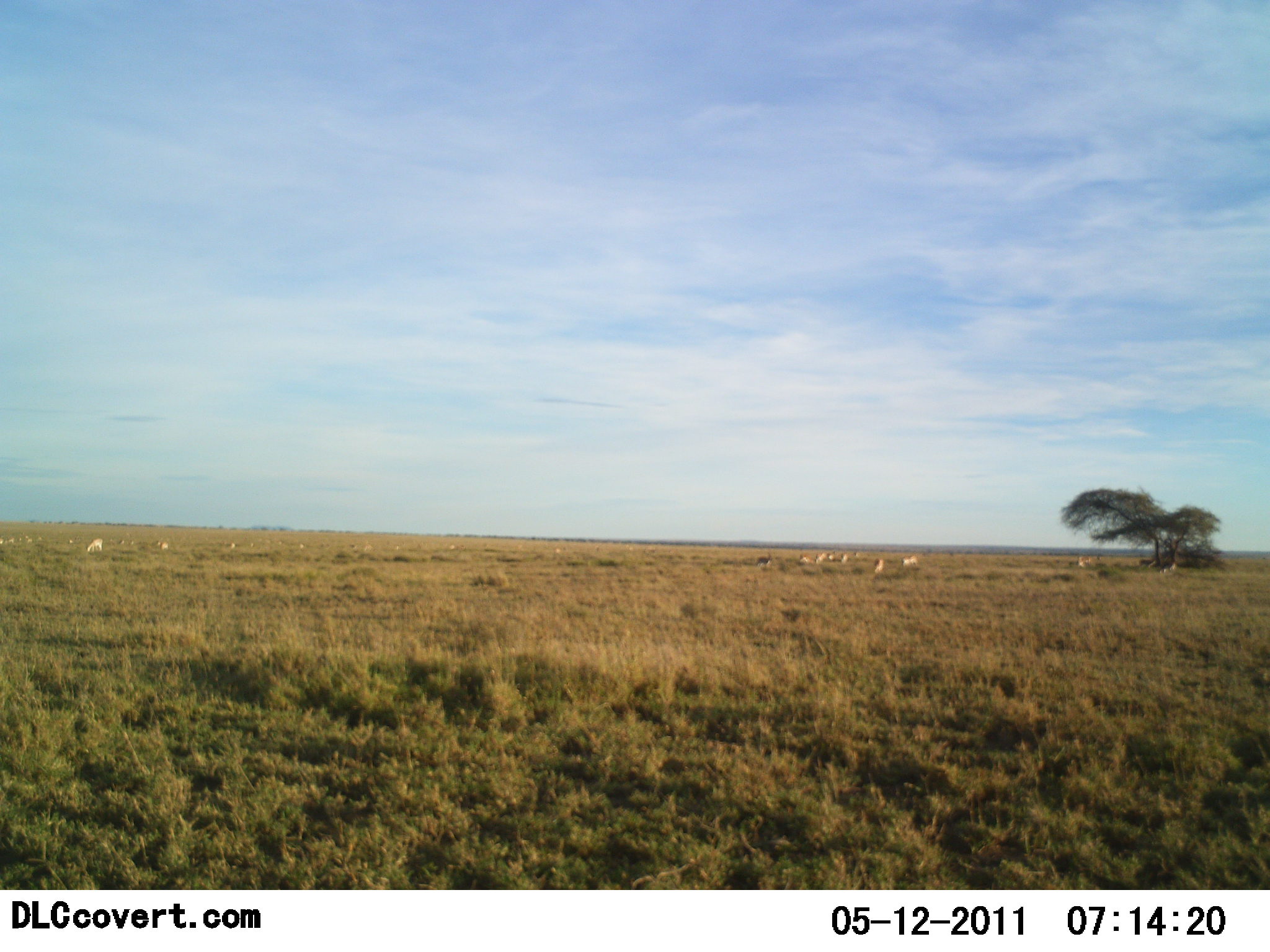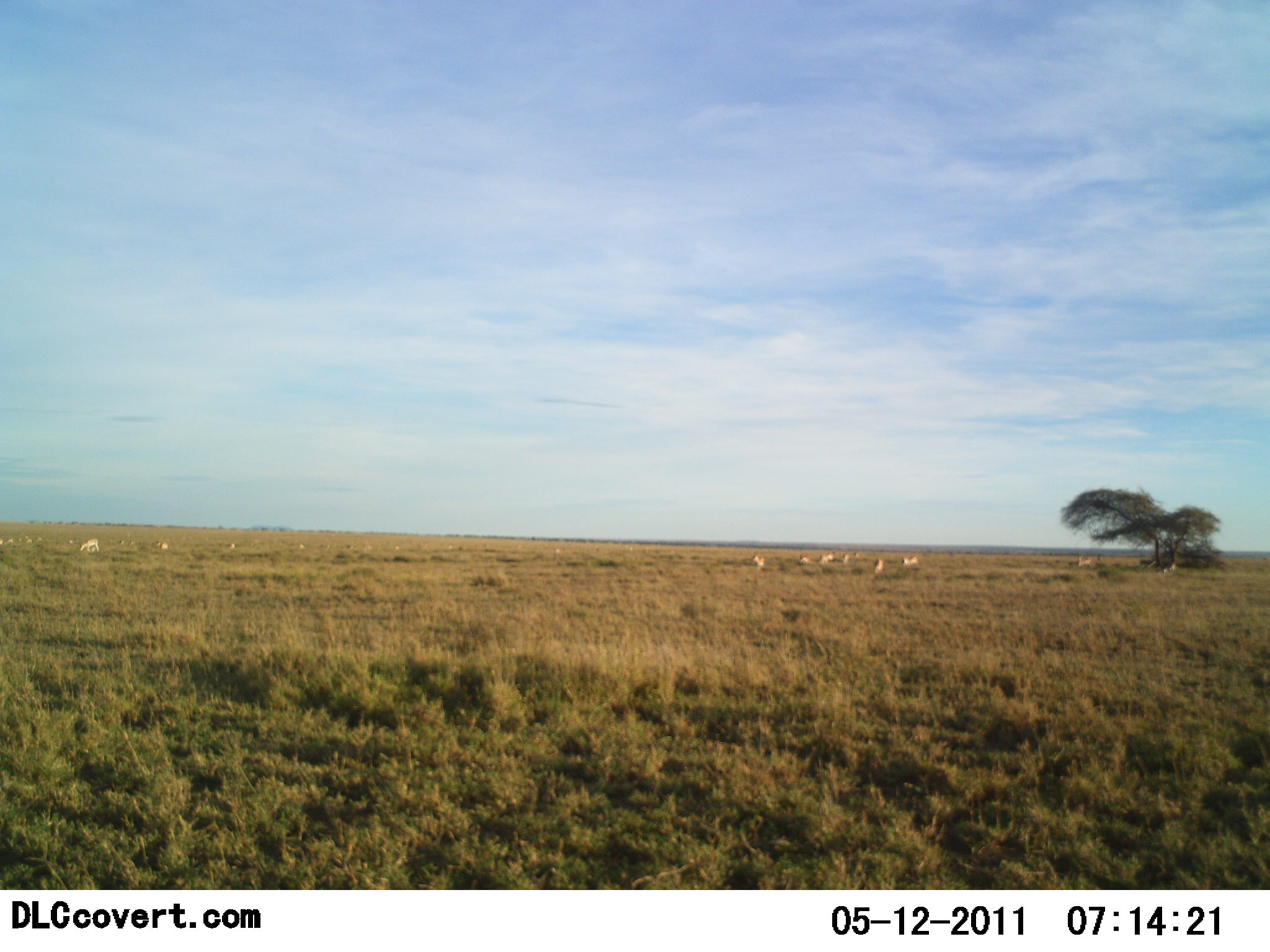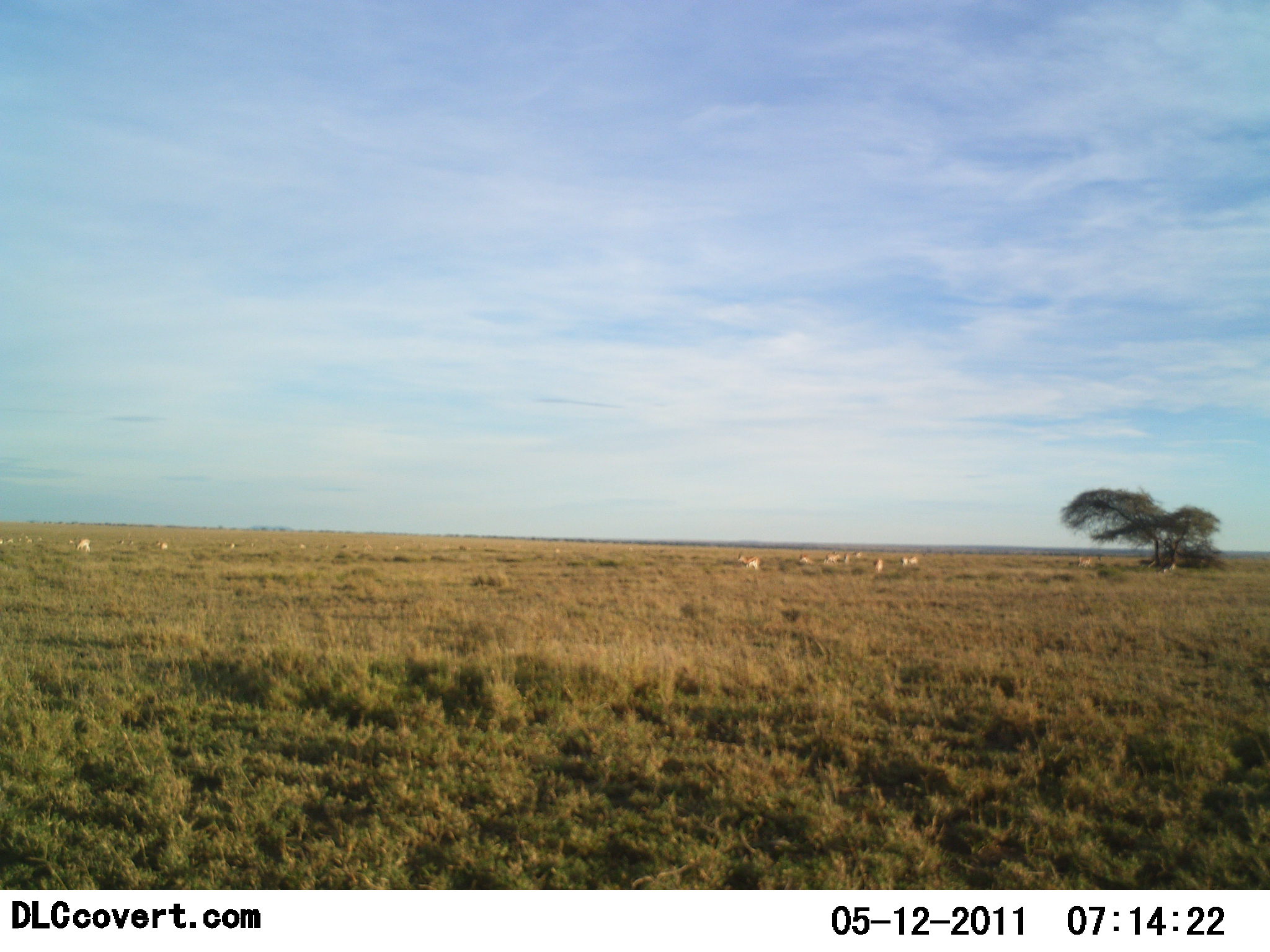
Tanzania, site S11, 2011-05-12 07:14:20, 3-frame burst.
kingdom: Animalia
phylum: Chordata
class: Mammalia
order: Artiodactyla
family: Bovidae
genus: Nanger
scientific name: Nanger granti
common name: grant's gazelle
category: gazellegrants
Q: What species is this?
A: Gazellegrants (grant's gazelle) (Nanger granti).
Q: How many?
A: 10.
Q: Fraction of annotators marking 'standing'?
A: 73%.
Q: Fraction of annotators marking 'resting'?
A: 0%.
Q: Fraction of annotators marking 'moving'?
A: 45%.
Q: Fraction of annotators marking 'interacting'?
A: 0%.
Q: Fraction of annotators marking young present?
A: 0%.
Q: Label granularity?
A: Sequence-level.